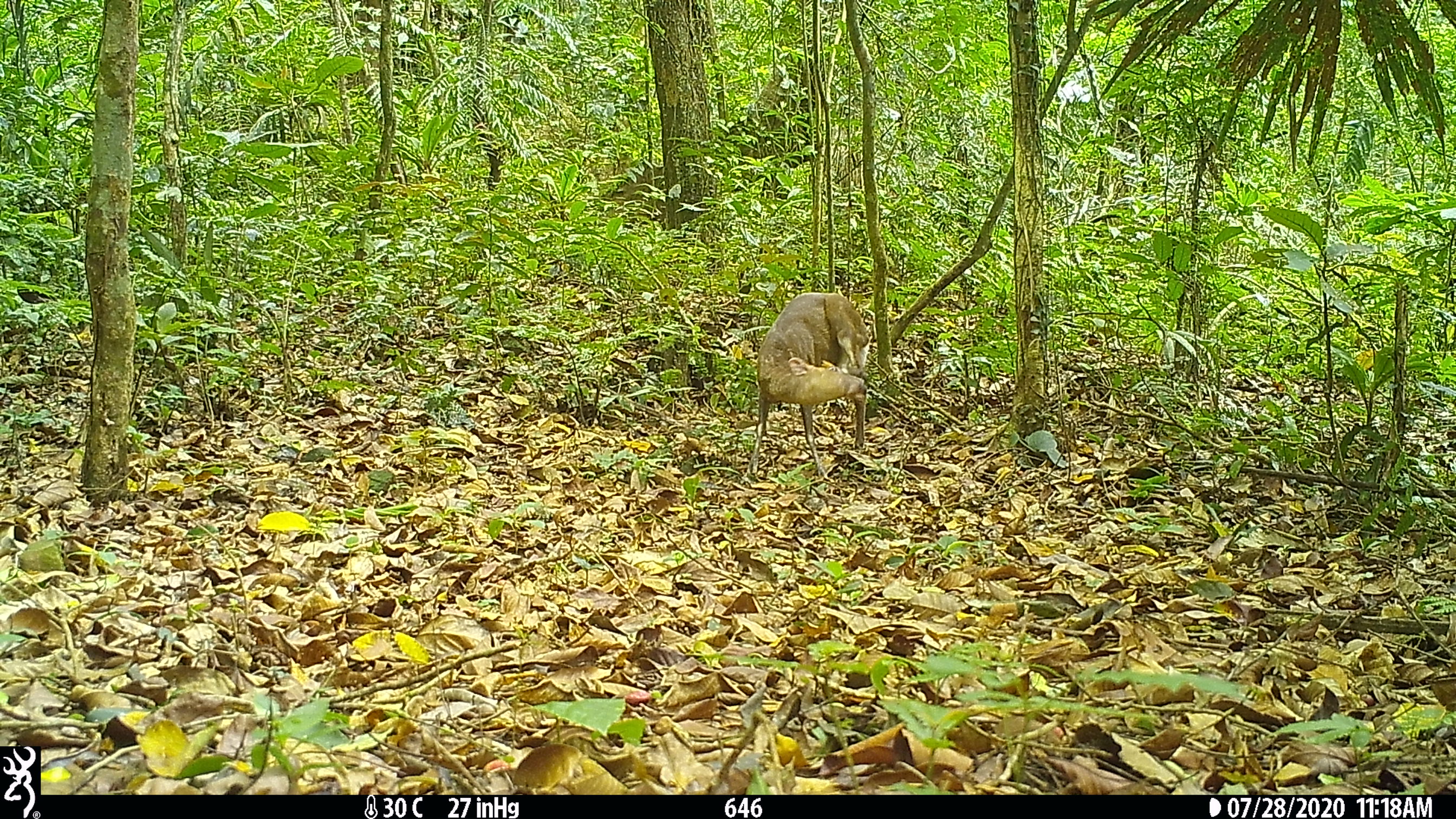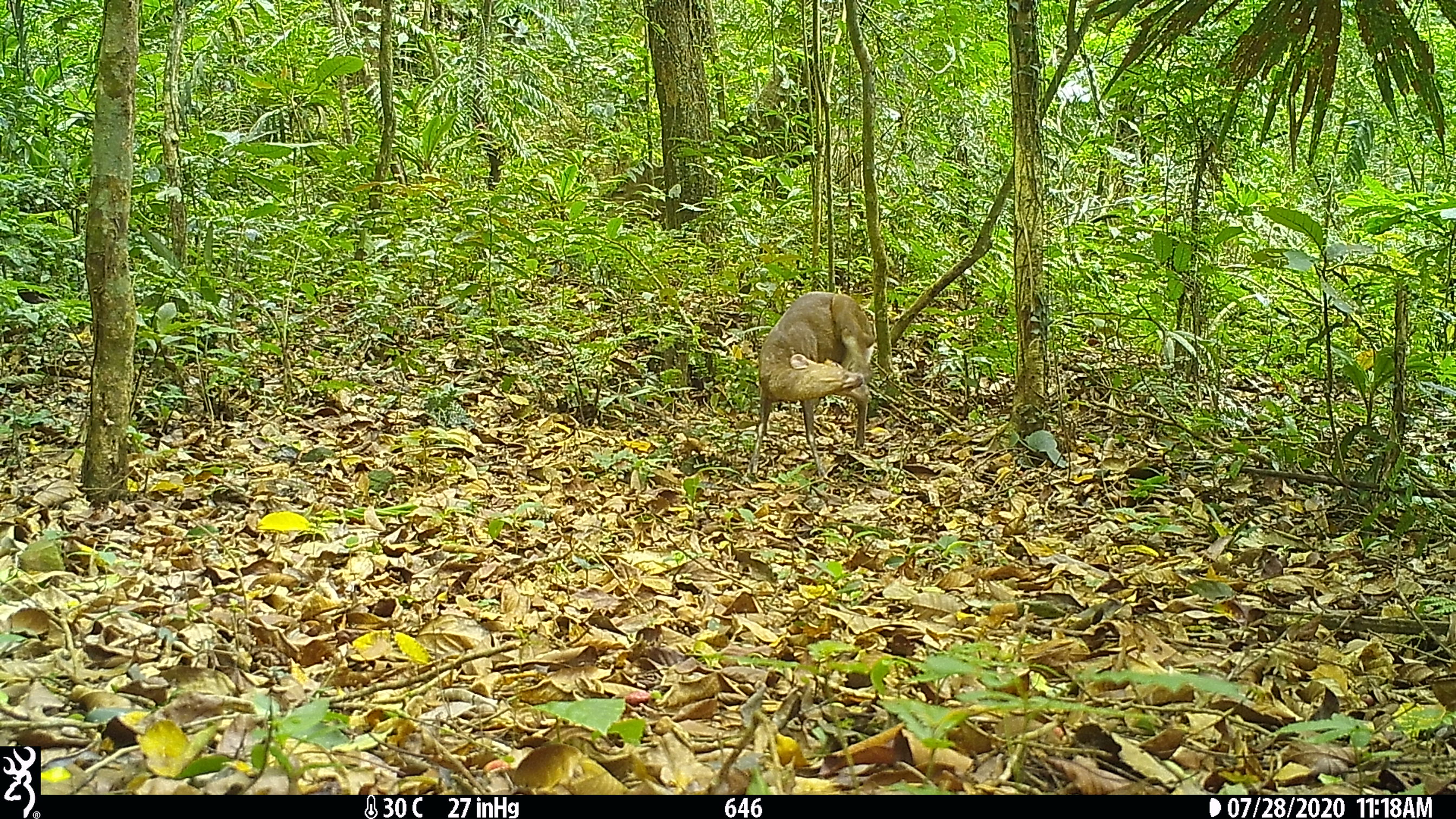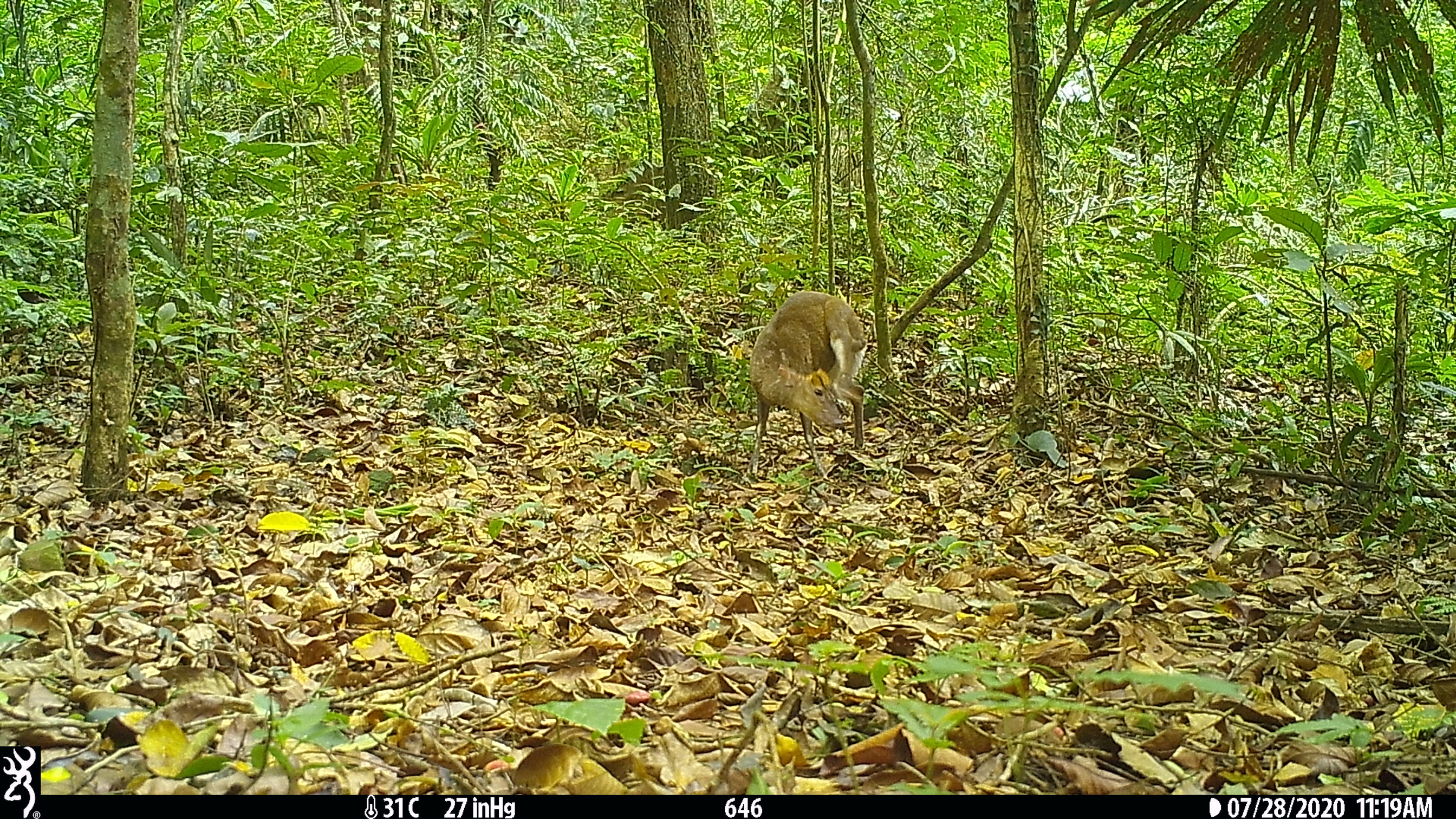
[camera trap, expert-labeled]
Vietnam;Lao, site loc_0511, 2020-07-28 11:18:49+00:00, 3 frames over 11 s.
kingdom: Animalia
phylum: Chordata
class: Mammalia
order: Artiodactyla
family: Cervidae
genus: Muntiacus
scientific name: Muntiacus rooseveltorum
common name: roosevelt's muntjac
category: roosevelts muntjac group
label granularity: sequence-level